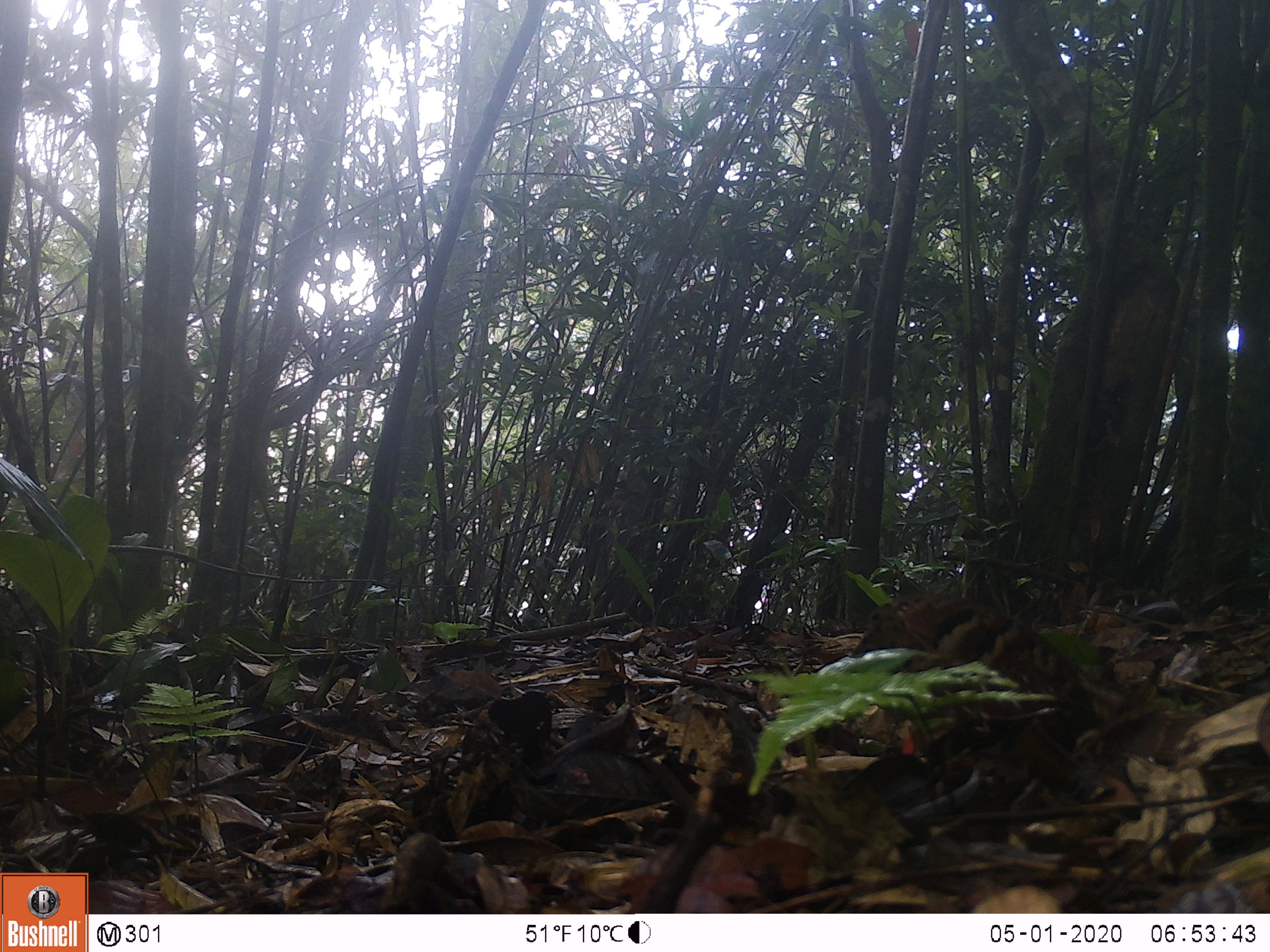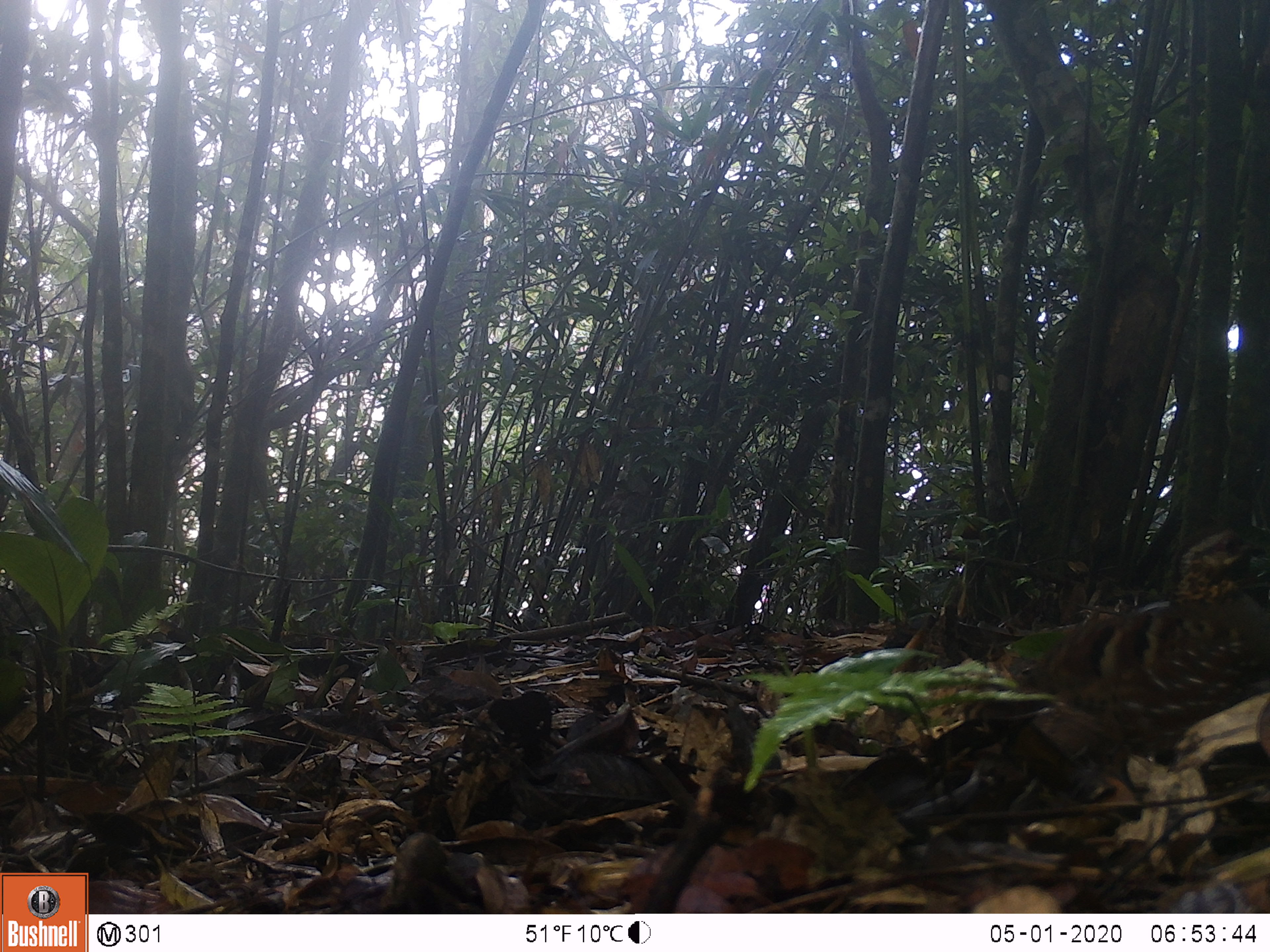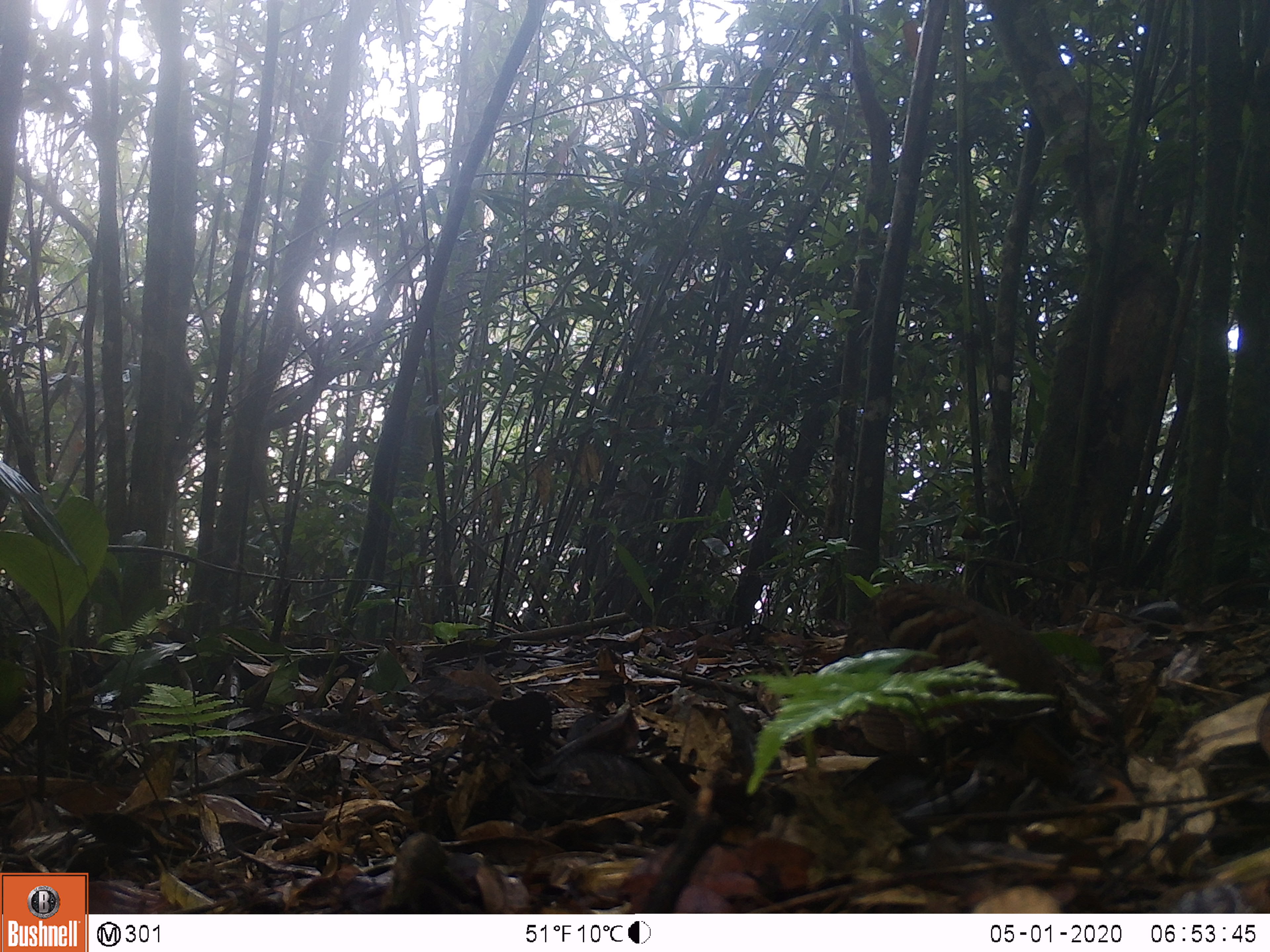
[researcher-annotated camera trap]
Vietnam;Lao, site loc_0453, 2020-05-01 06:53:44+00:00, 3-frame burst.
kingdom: Animalia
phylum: Chordata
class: Aves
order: Galliformes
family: Phasianidae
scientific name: Phasianidae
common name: partridge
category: unidentified partridge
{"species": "unidentified partridge (partridge) (Phasianidae)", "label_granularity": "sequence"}